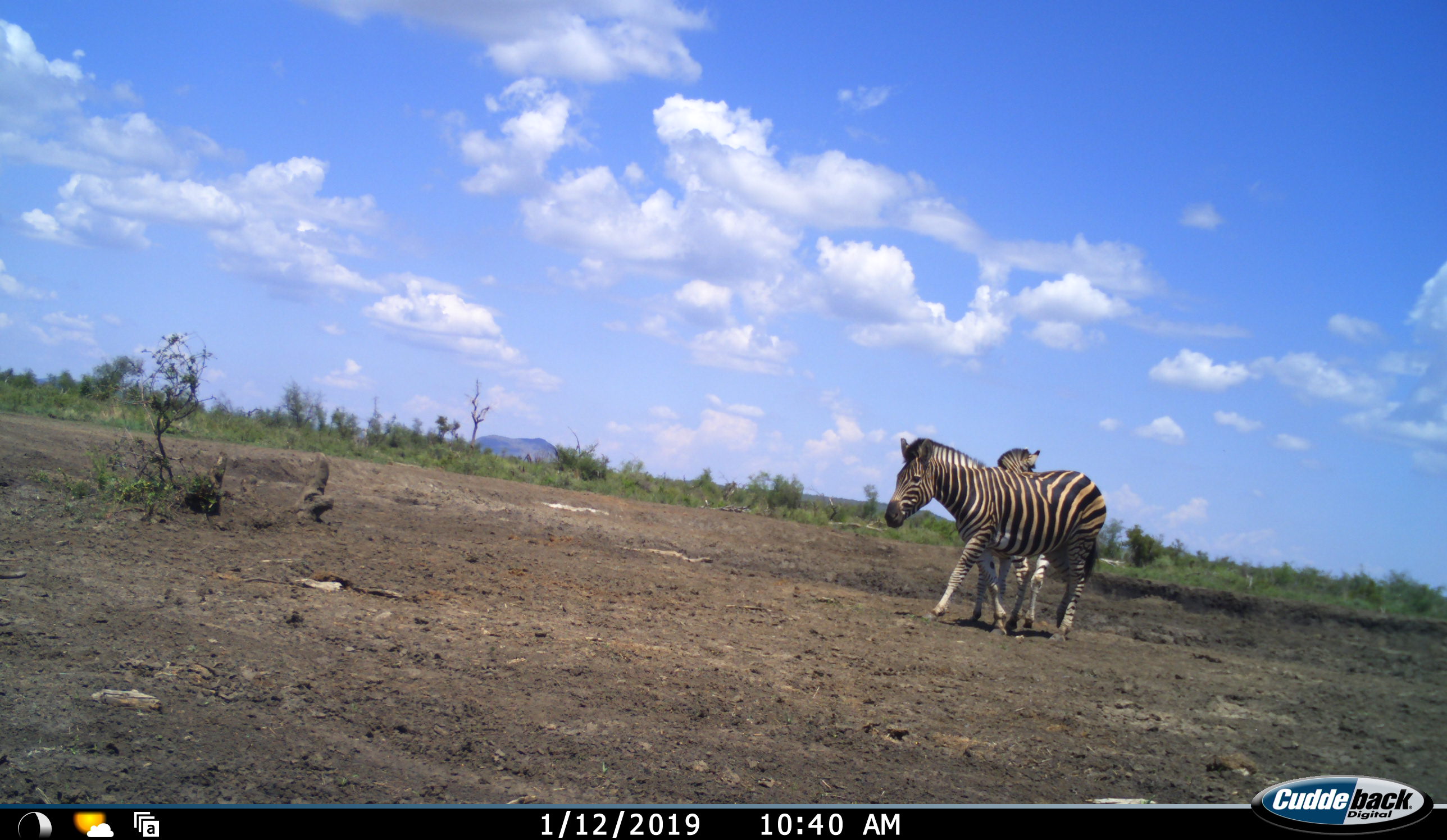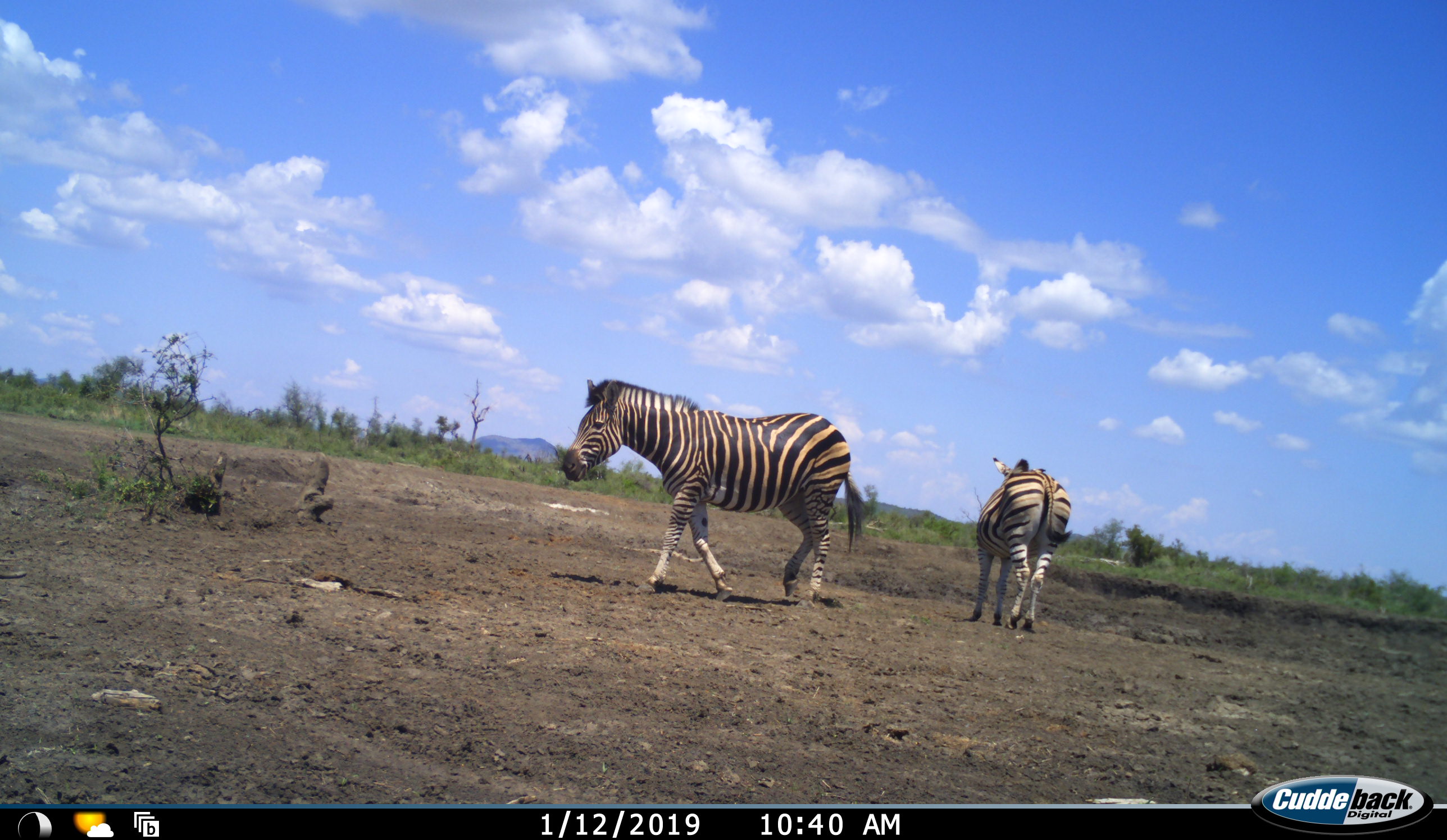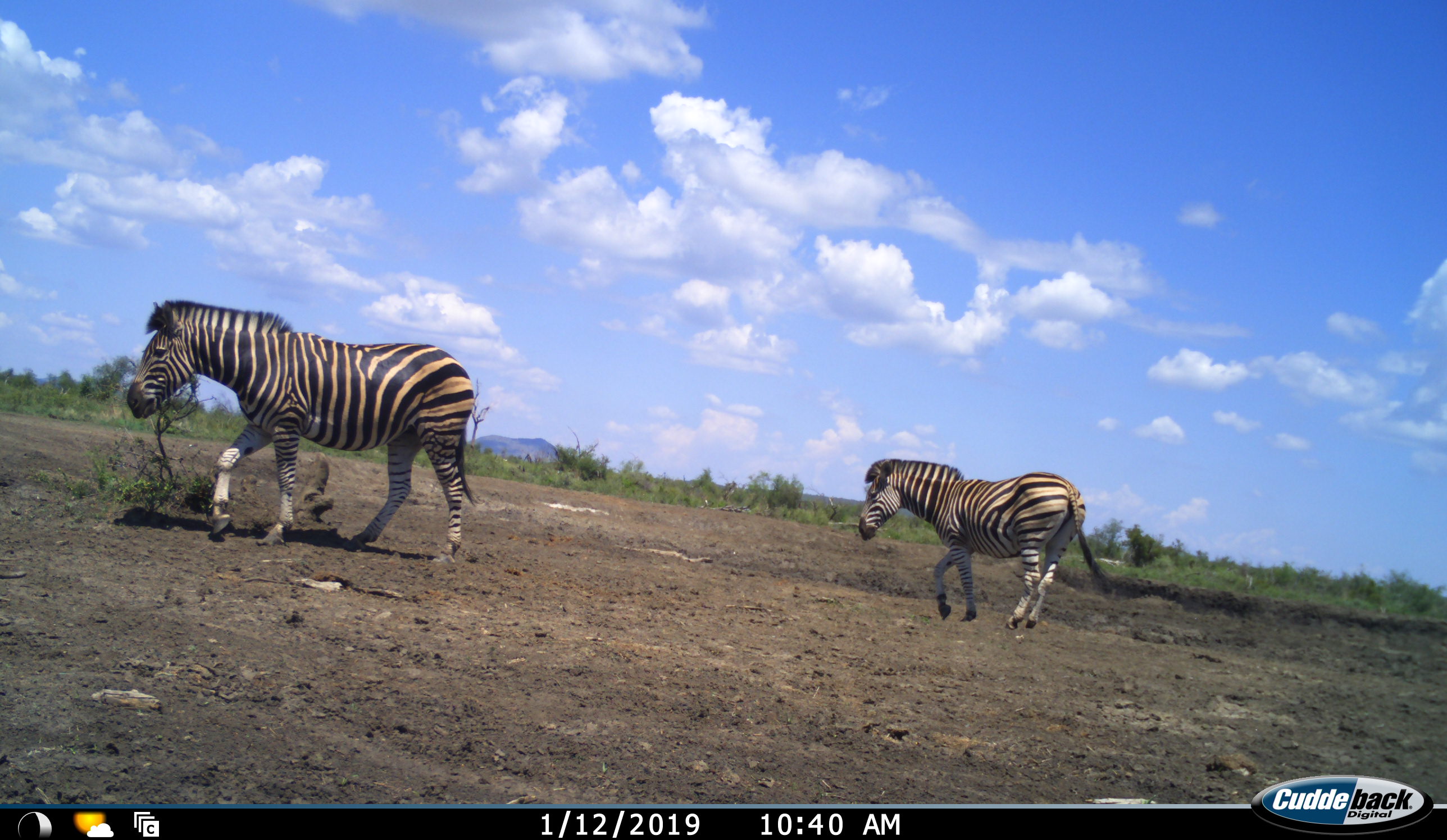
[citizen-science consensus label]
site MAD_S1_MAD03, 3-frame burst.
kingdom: Animalia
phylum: Chordata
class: Mammalia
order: Perissodactyla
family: Equidae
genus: Equus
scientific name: Equus quagga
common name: plains zebra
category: zebraplains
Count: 2.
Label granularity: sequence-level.